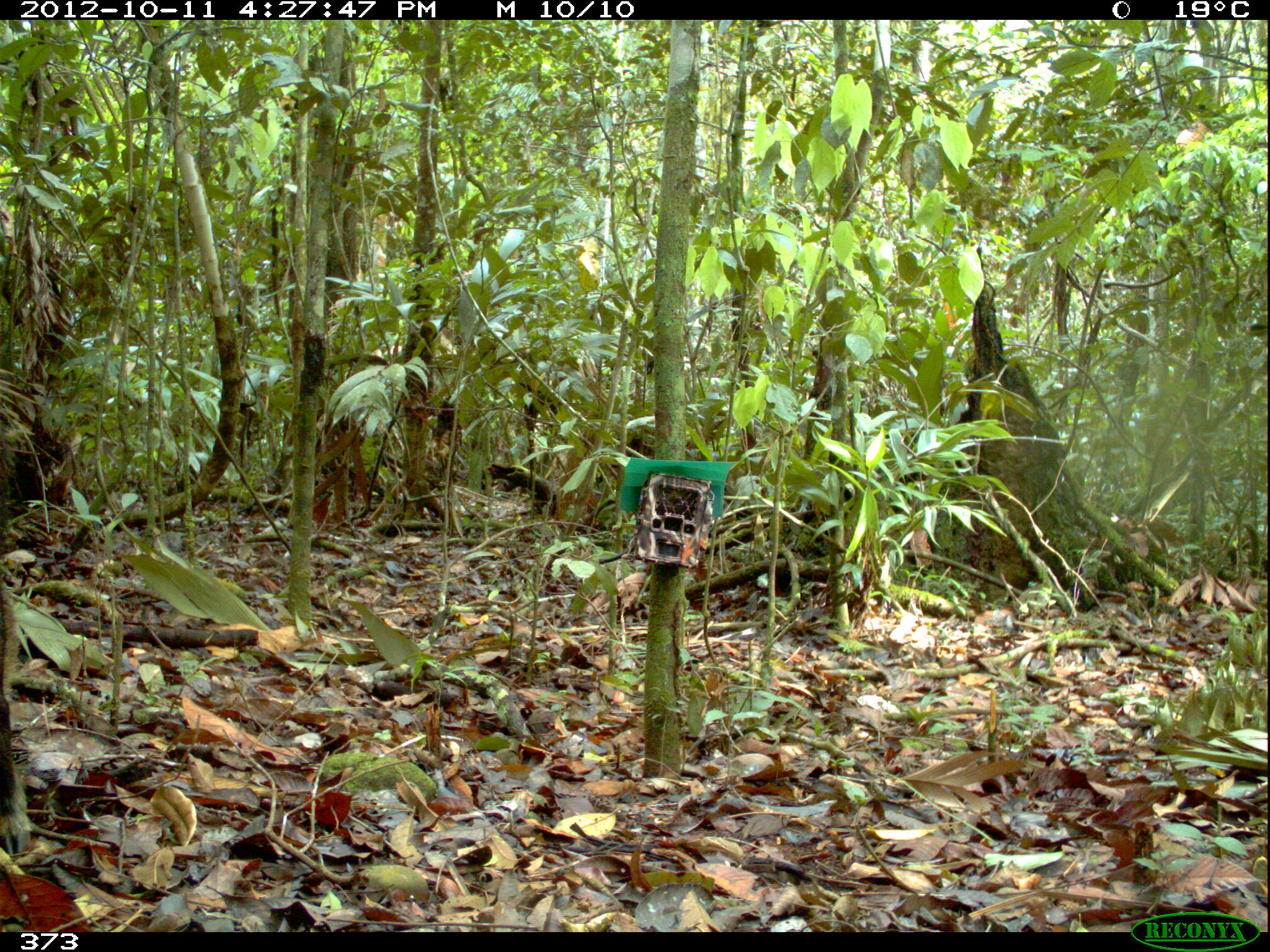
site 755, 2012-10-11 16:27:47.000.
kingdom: Animalia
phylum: Chordata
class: Mammalia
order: Artiodactyla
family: Tayassuidae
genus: Tayassu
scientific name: Tayassu pecari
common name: white-lipped peccary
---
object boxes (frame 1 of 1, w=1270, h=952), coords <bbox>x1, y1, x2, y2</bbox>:
tayassu pecari: <bbox>0, 580, 31, 859</bbox>